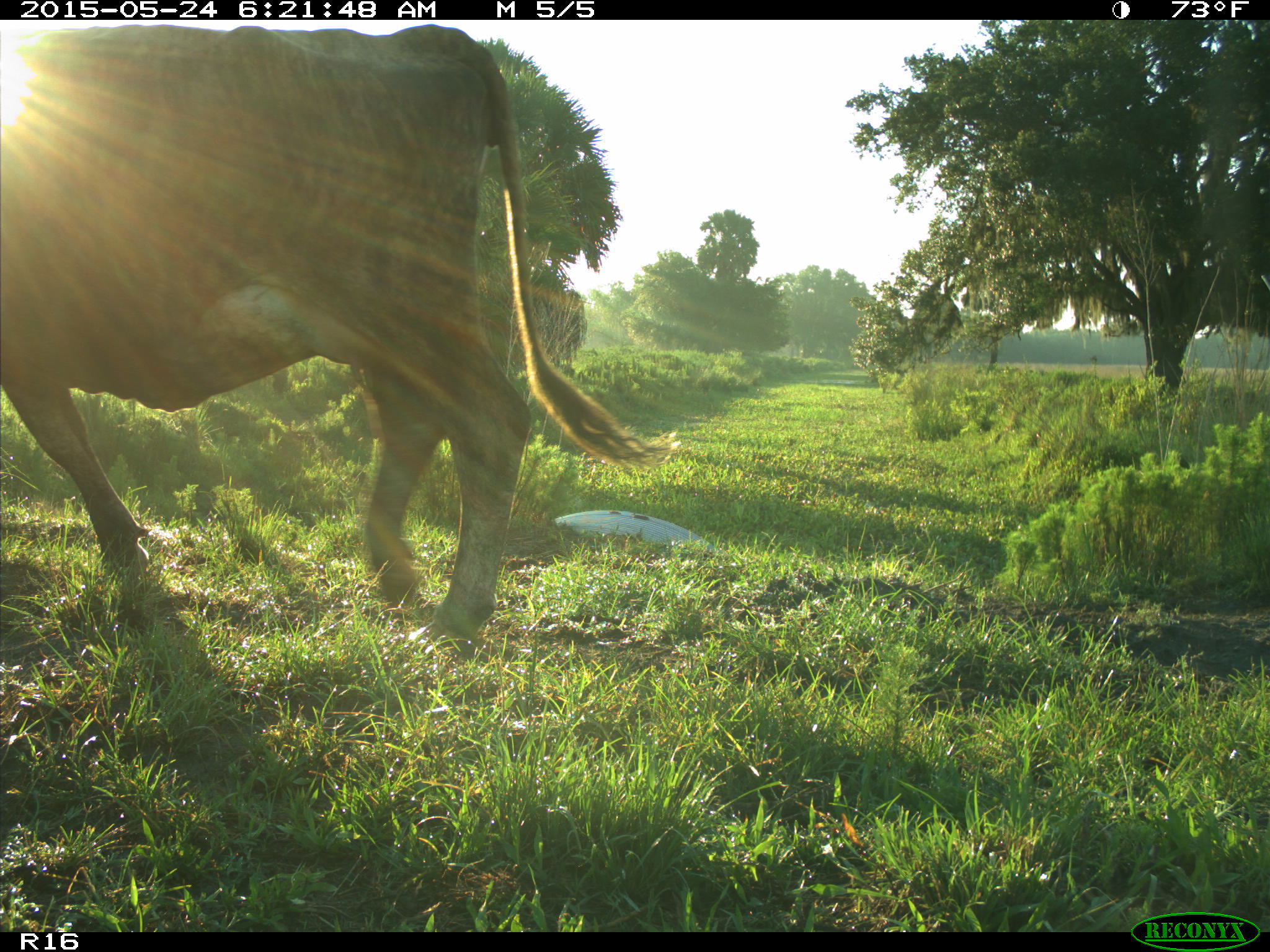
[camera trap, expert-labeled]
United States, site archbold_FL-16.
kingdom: Animalia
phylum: Chordata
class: Mammalia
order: Artiodactyla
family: Bovidae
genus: Bos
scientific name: Bos taurus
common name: domestic cow